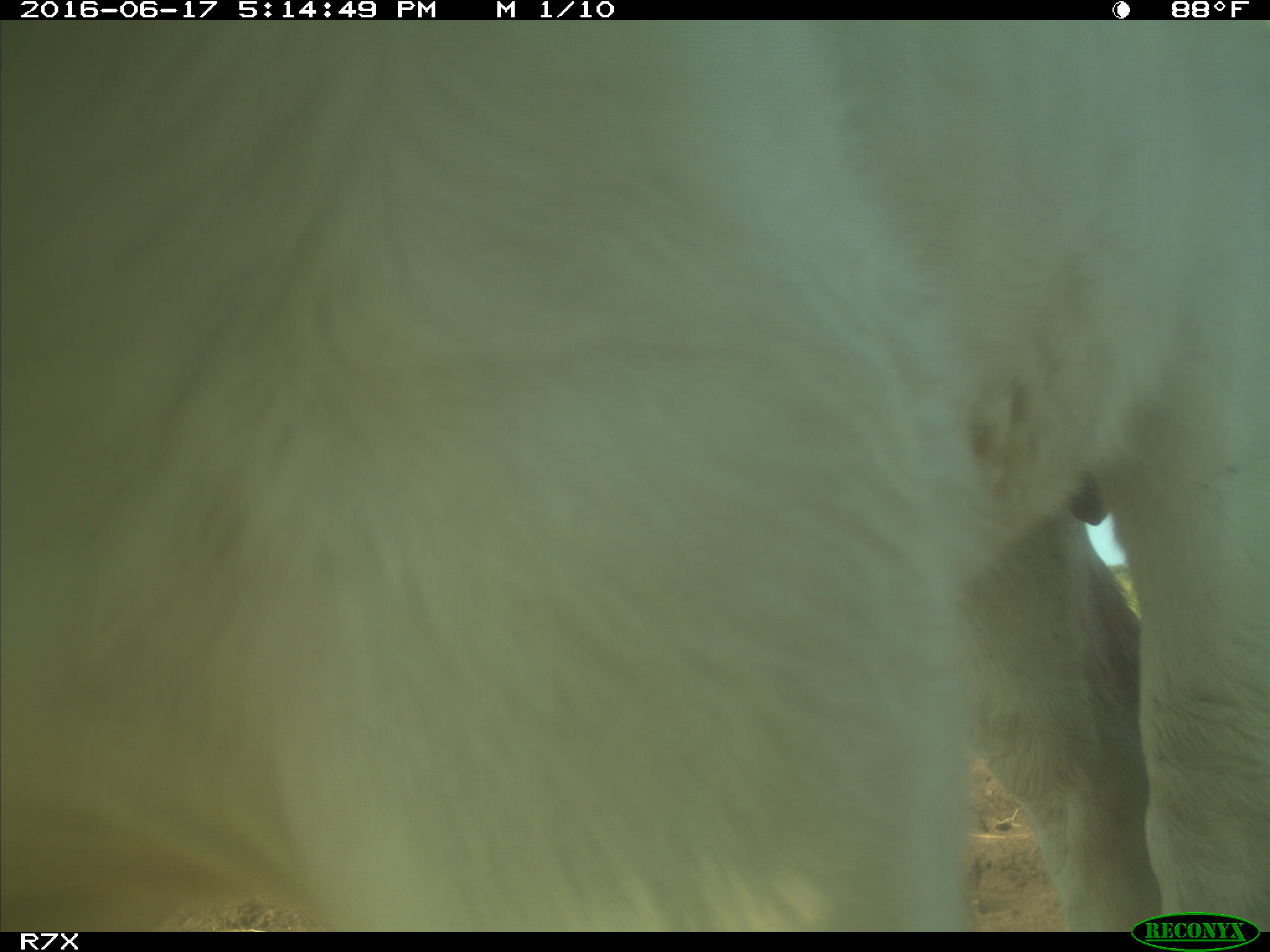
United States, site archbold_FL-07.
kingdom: Animalia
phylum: Chordata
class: Mammalia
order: Artiodactyla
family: Bovidae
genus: Bos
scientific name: Bos taurus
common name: domestic cow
Bos taurus (domestic cow).